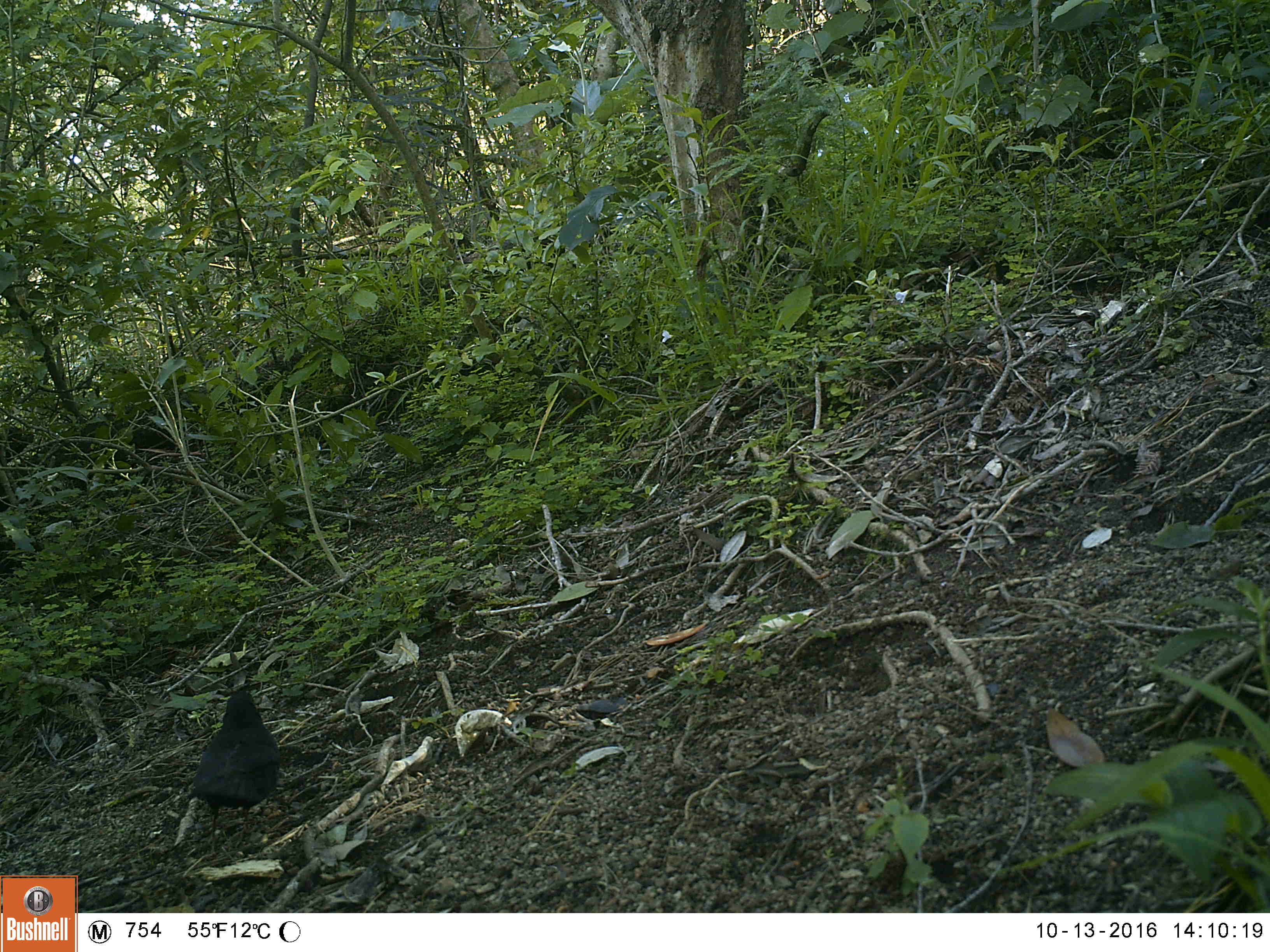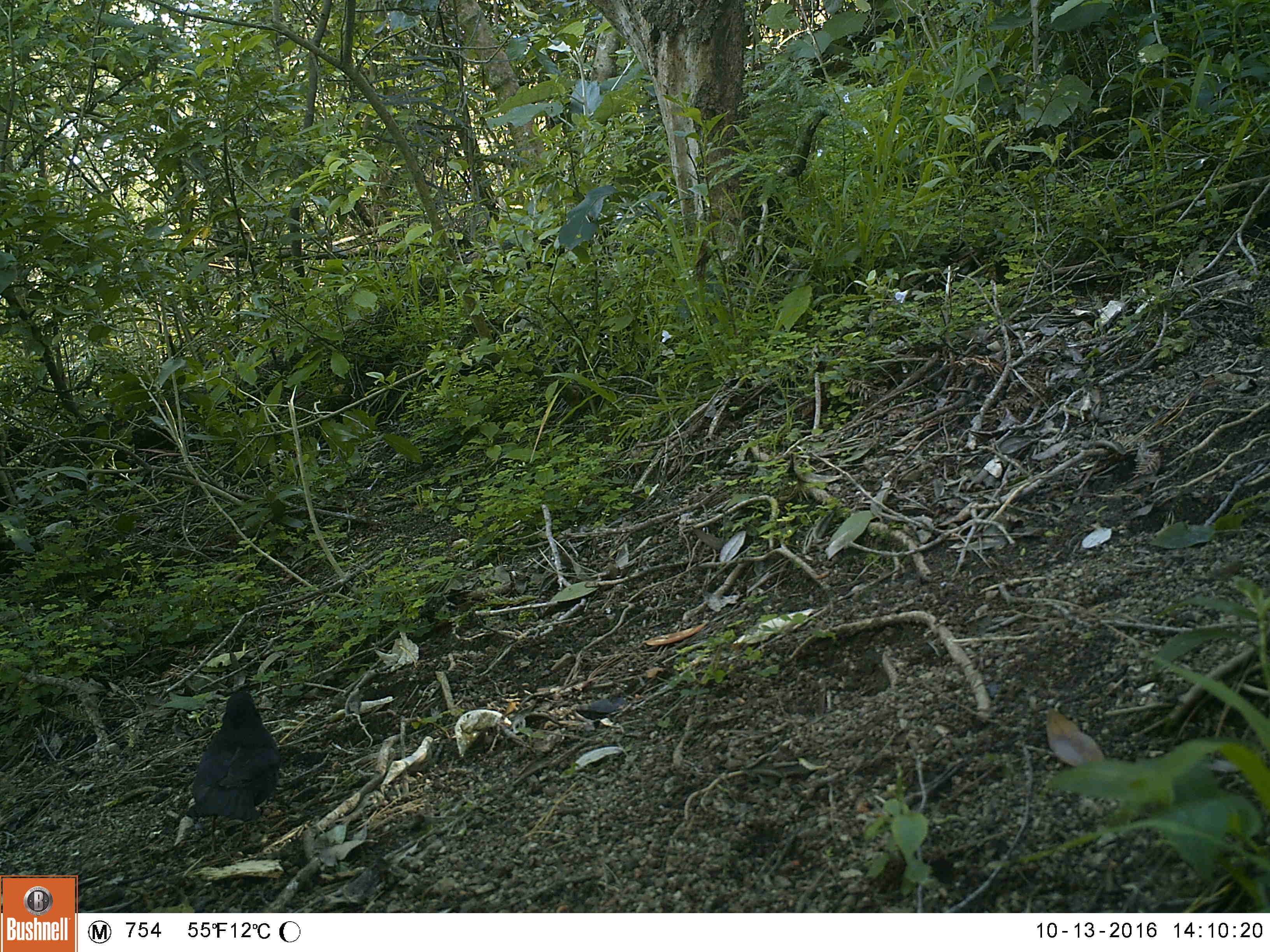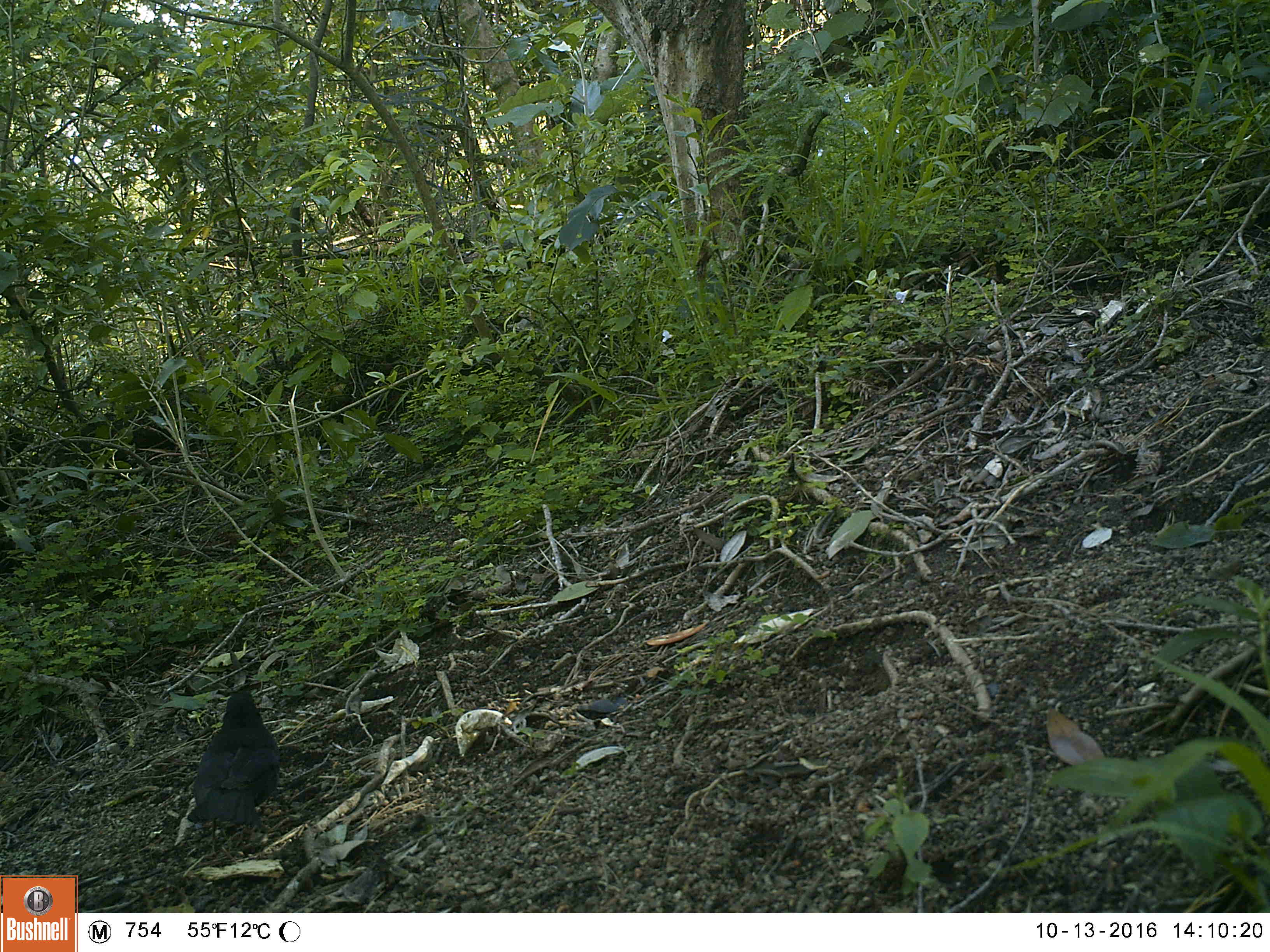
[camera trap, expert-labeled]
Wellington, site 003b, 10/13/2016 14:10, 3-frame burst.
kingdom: Animalia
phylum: Chordata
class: Aves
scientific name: Aves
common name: bird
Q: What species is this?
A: Bird (Aves).